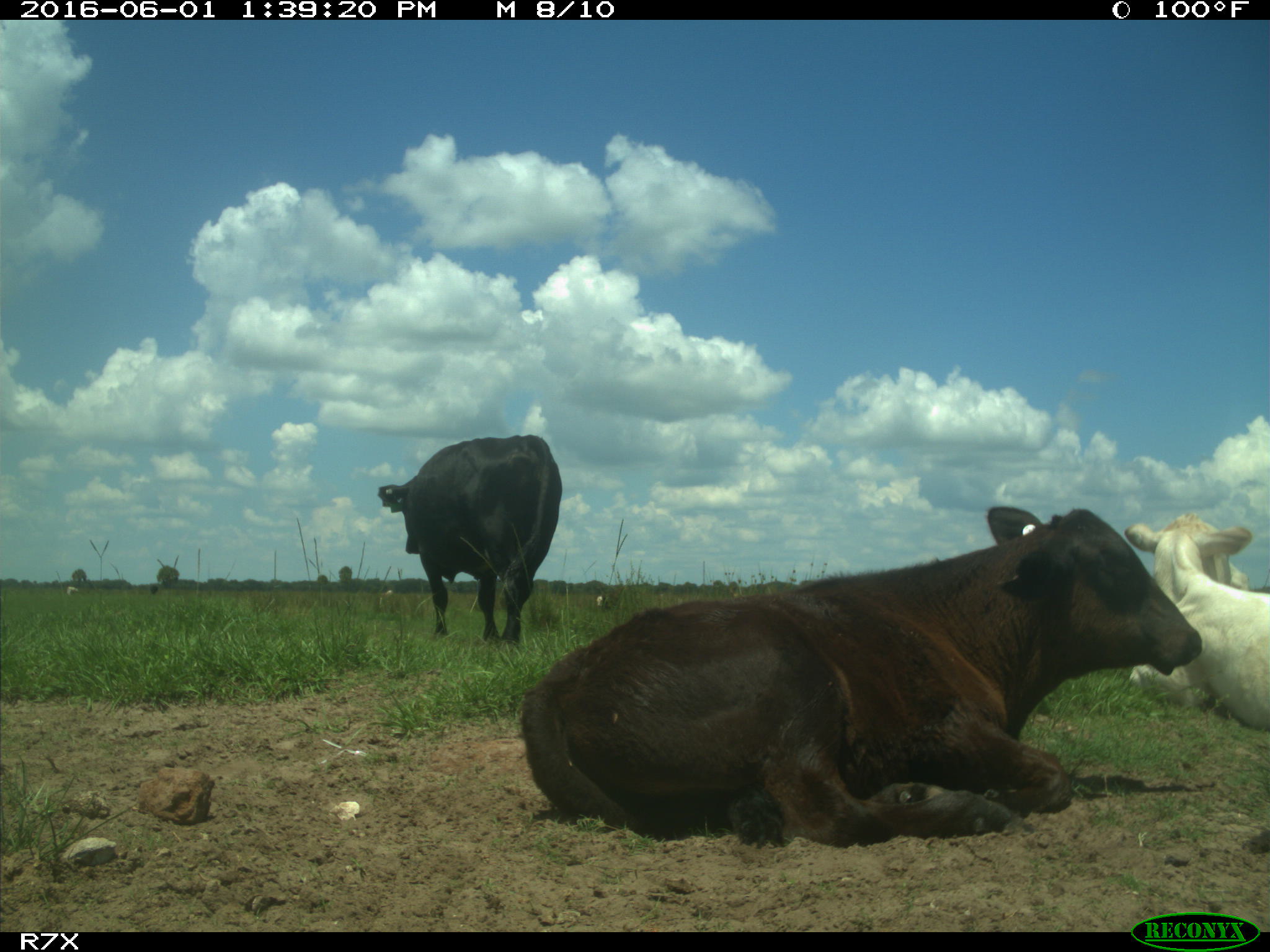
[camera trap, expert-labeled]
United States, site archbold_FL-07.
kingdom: Animalia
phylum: Chordata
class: Mammalia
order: Artiodactyla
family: Bovidae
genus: Bos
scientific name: Bos taurus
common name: domestic cow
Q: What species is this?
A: Bos taurus (domestic cow).